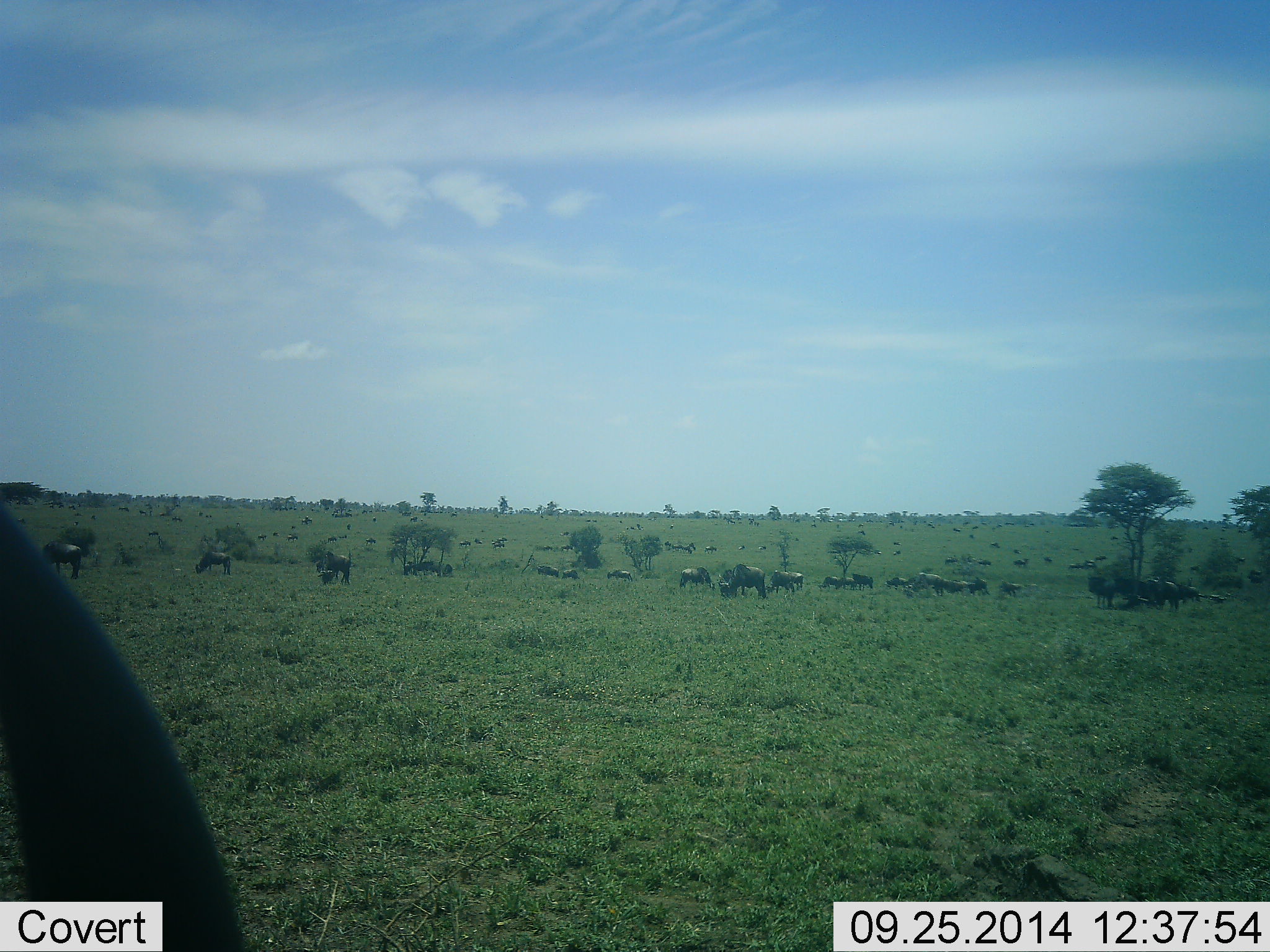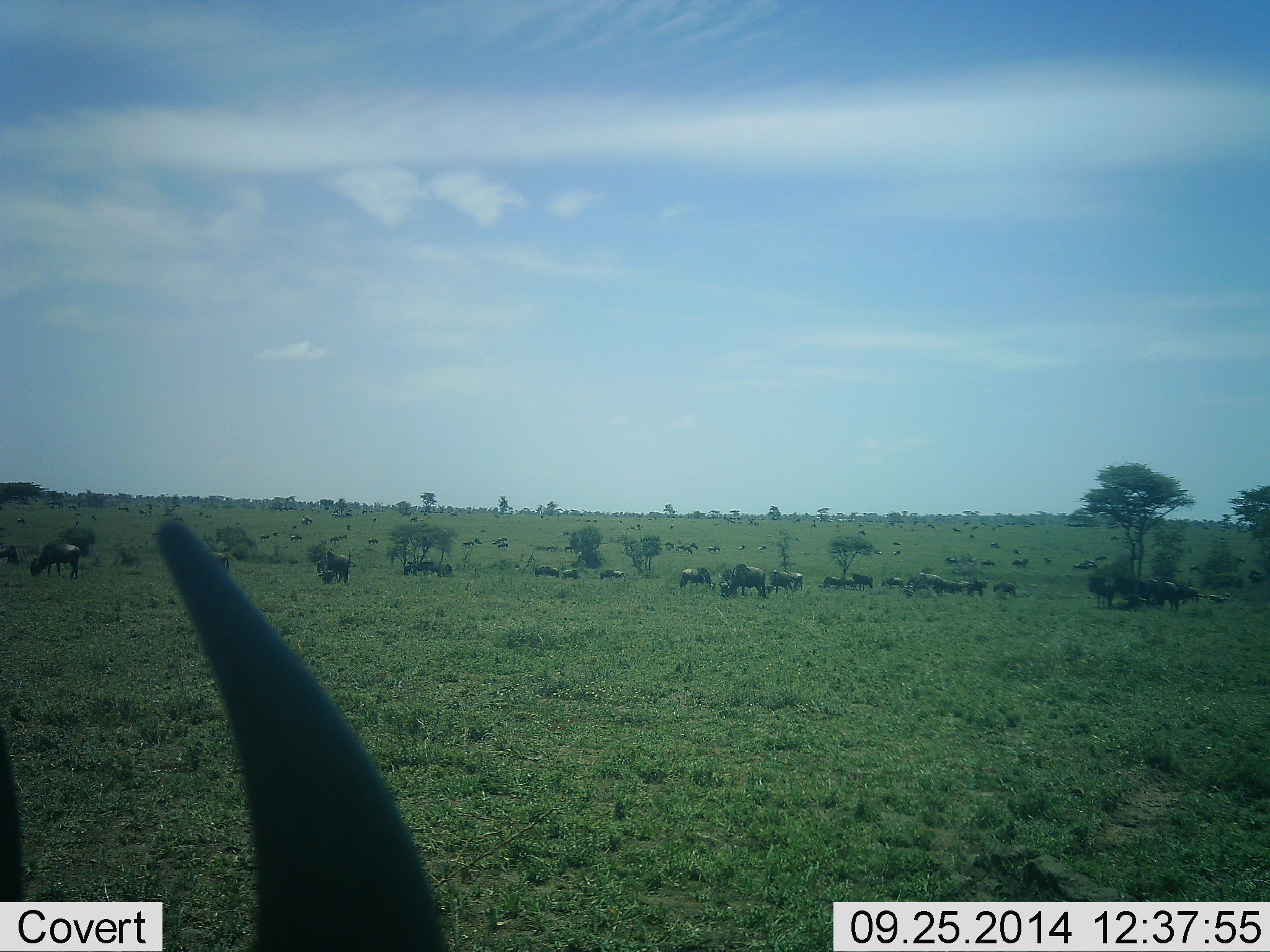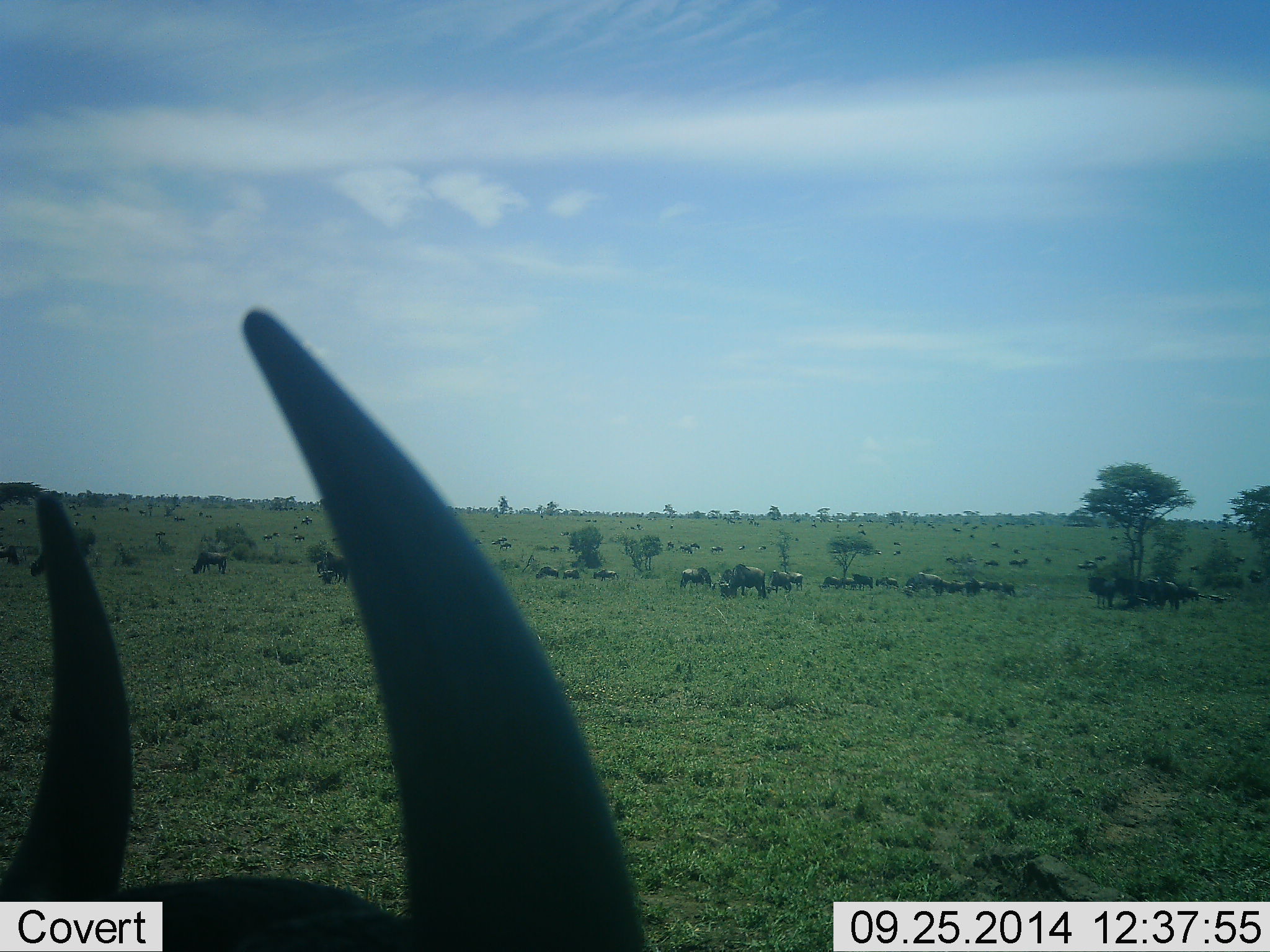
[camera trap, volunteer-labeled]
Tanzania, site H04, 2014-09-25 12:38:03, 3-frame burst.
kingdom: Animalia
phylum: Chordata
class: Mammalia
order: Artiodactyla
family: Bovidae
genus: Connochaetes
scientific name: Connochaetes taurinus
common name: blue wildebeest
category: wildebeest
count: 11-50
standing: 50%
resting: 30%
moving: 30%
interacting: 0%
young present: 0%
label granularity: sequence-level